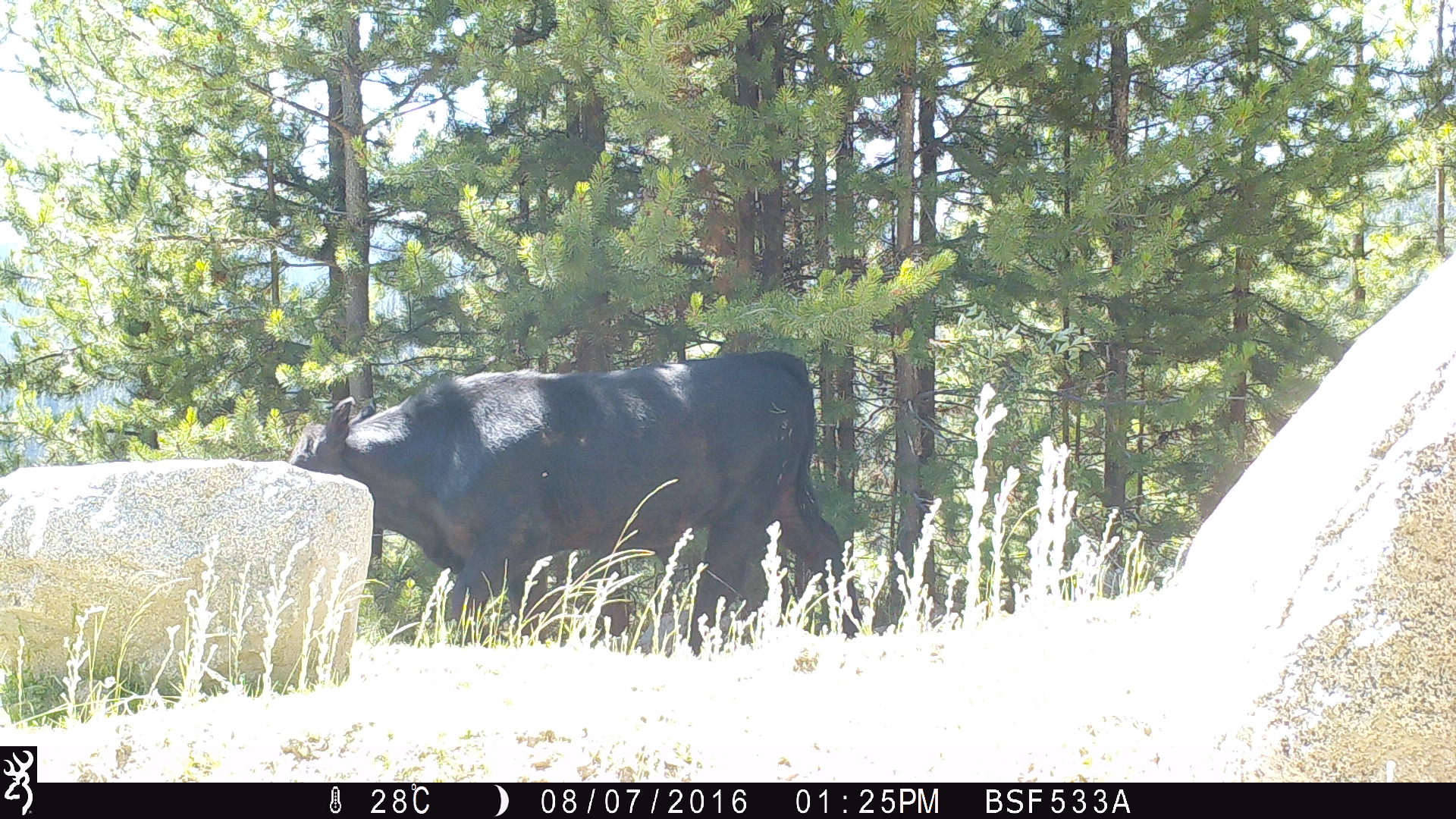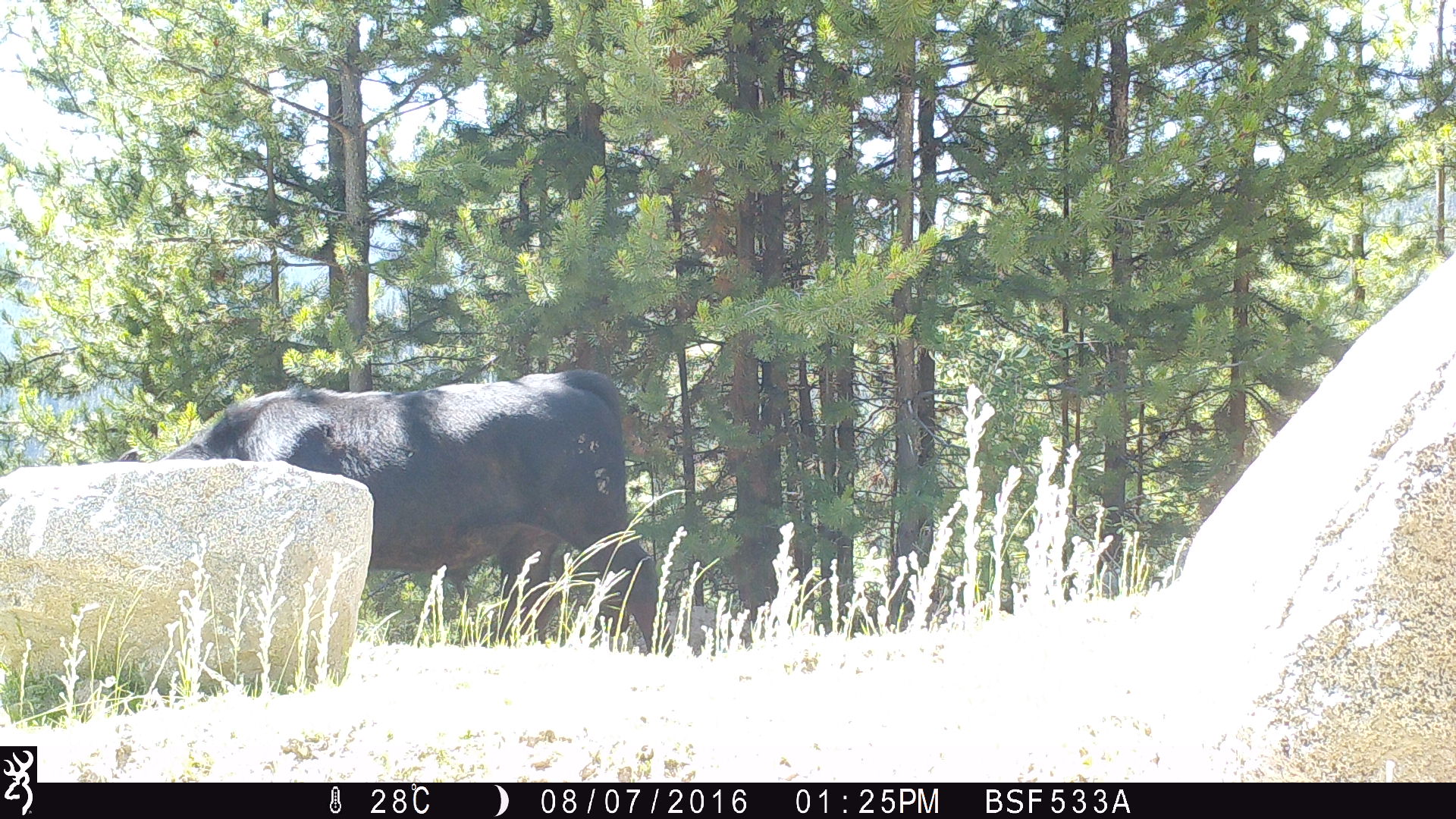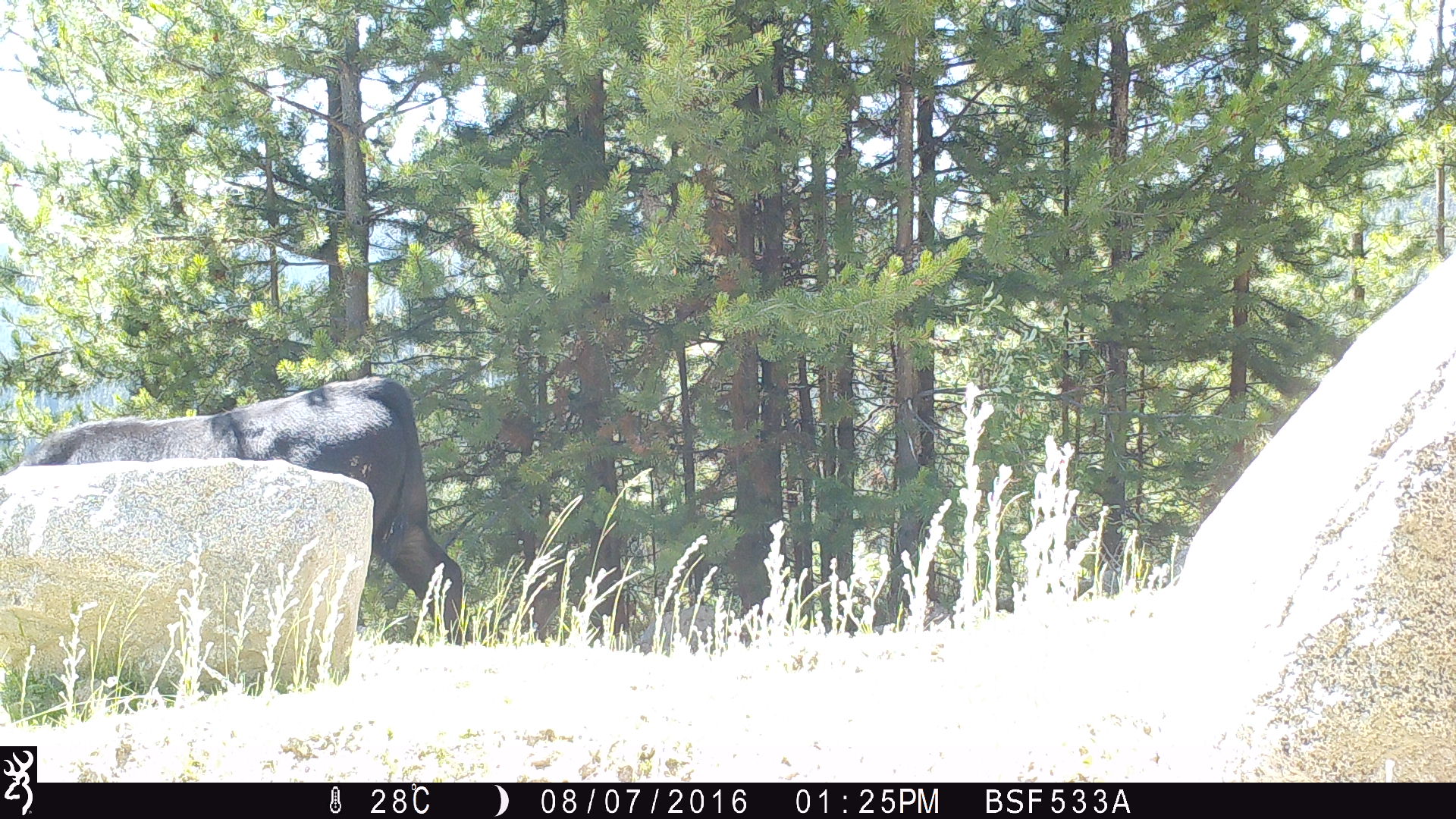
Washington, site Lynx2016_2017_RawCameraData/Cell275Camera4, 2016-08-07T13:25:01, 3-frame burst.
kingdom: Animalia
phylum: Chordata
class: Mammalia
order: Artiodactyla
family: Bovidae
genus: Bos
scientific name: Bos taurus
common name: domestic cattle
Domestic cattle (Bos taurus). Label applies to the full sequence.